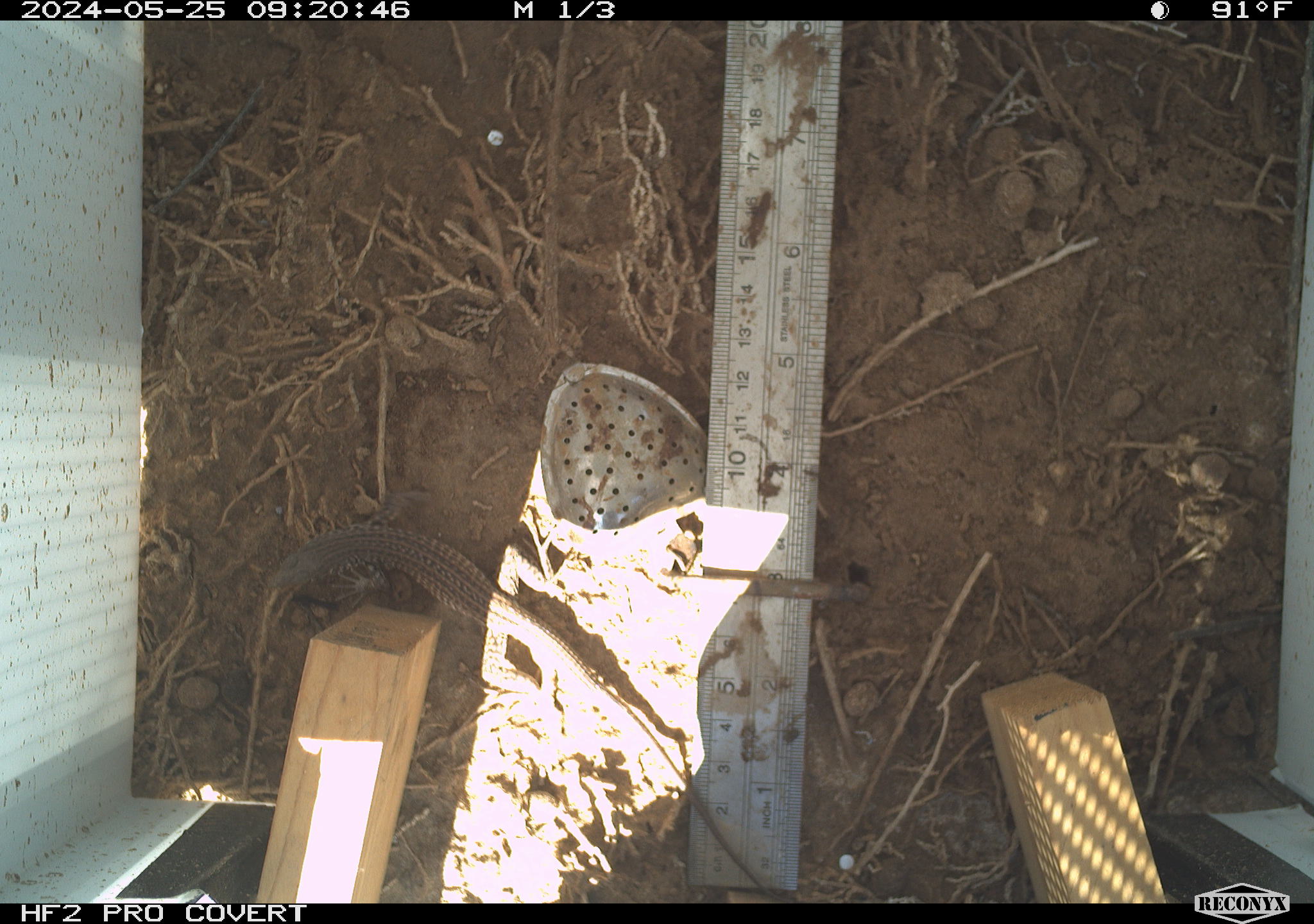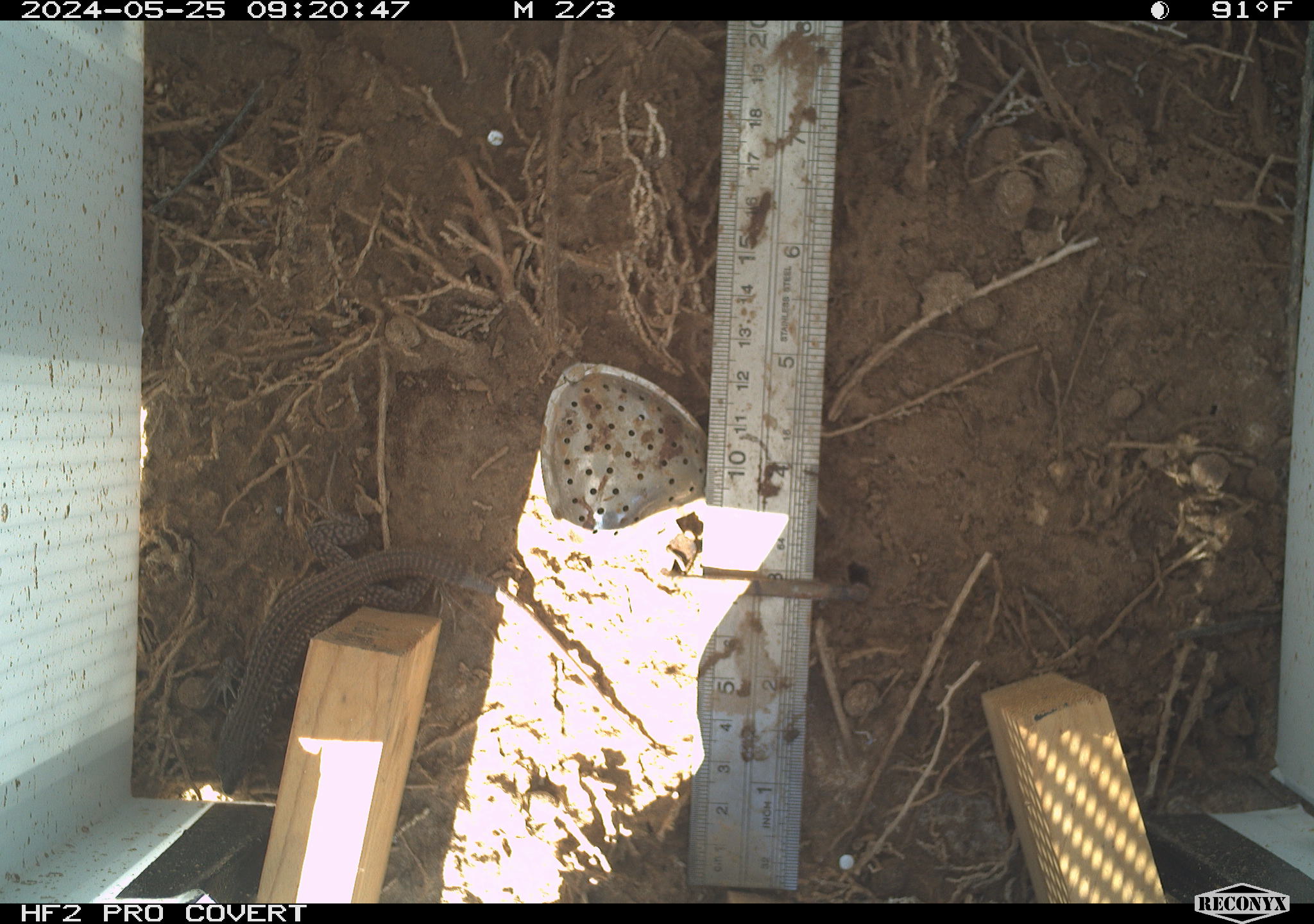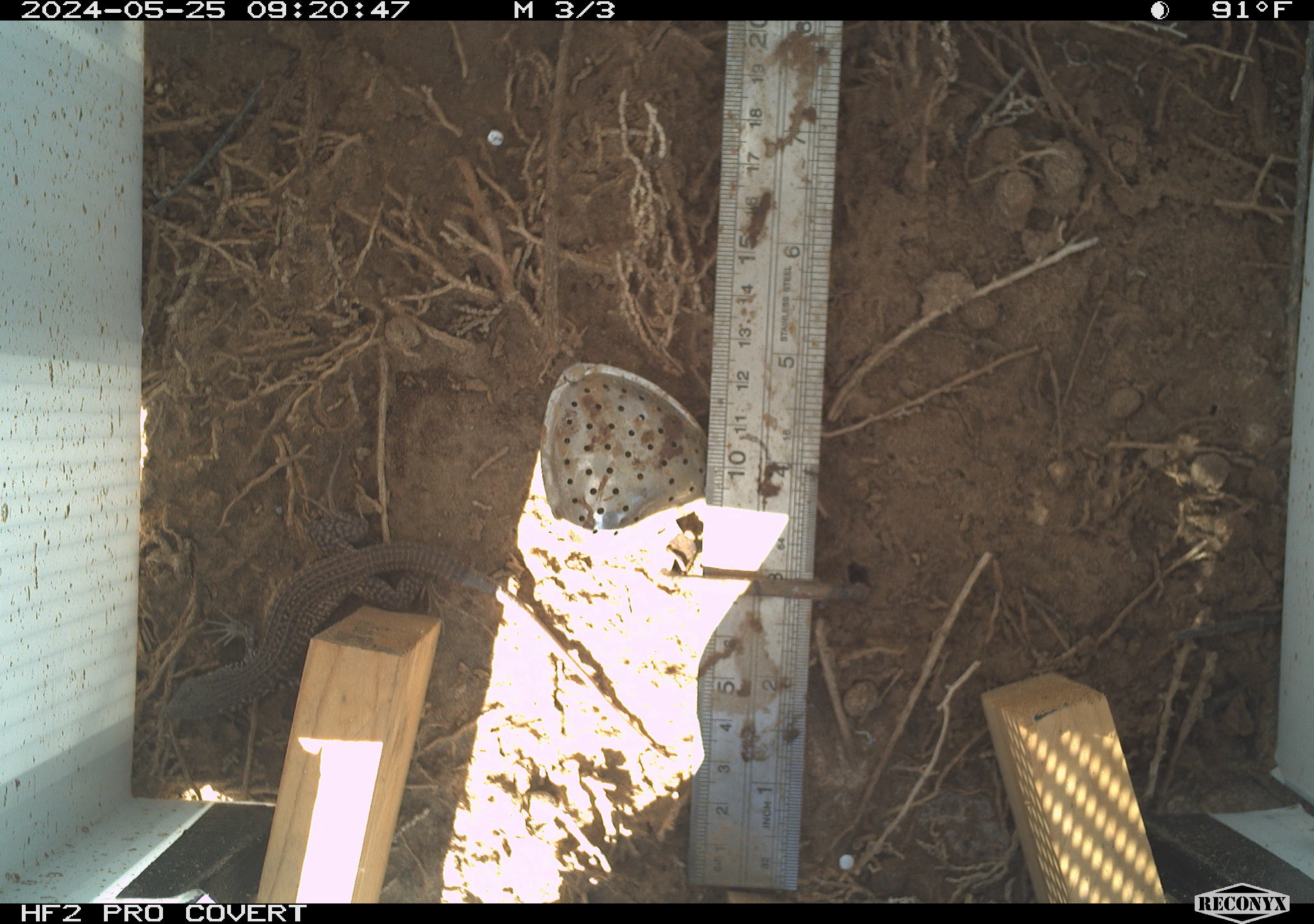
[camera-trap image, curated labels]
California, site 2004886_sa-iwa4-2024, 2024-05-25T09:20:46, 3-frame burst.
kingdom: Animalia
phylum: Chordata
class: Reptilia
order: Squamata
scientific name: Squamata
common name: lizards and snakes